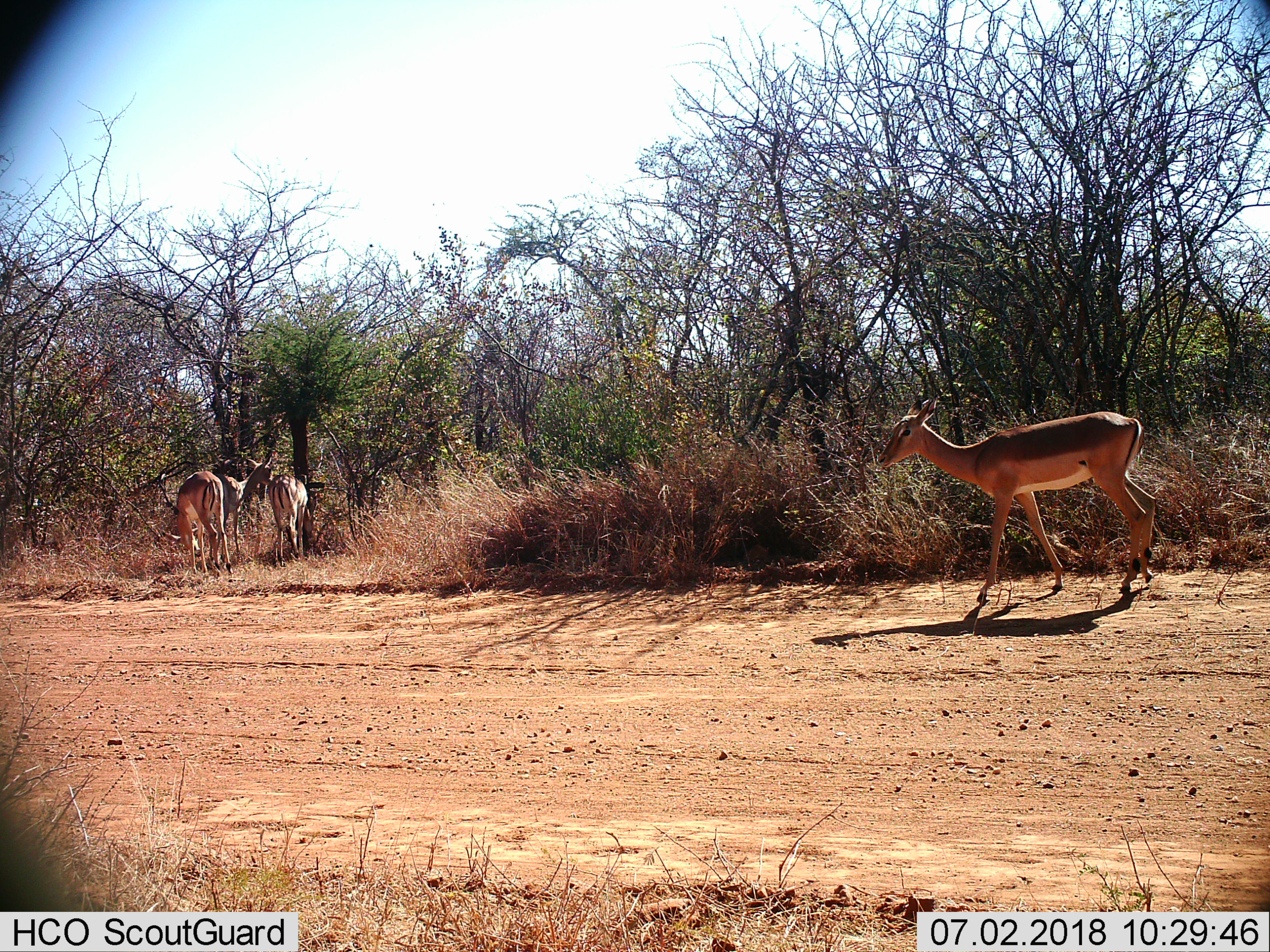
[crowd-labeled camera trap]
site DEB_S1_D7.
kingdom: Animalia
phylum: Chordata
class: Mammalia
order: Artiodactyla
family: Bovidae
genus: Aepyceros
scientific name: Aepyceros melampus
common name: impala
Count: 4.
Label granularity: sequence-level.